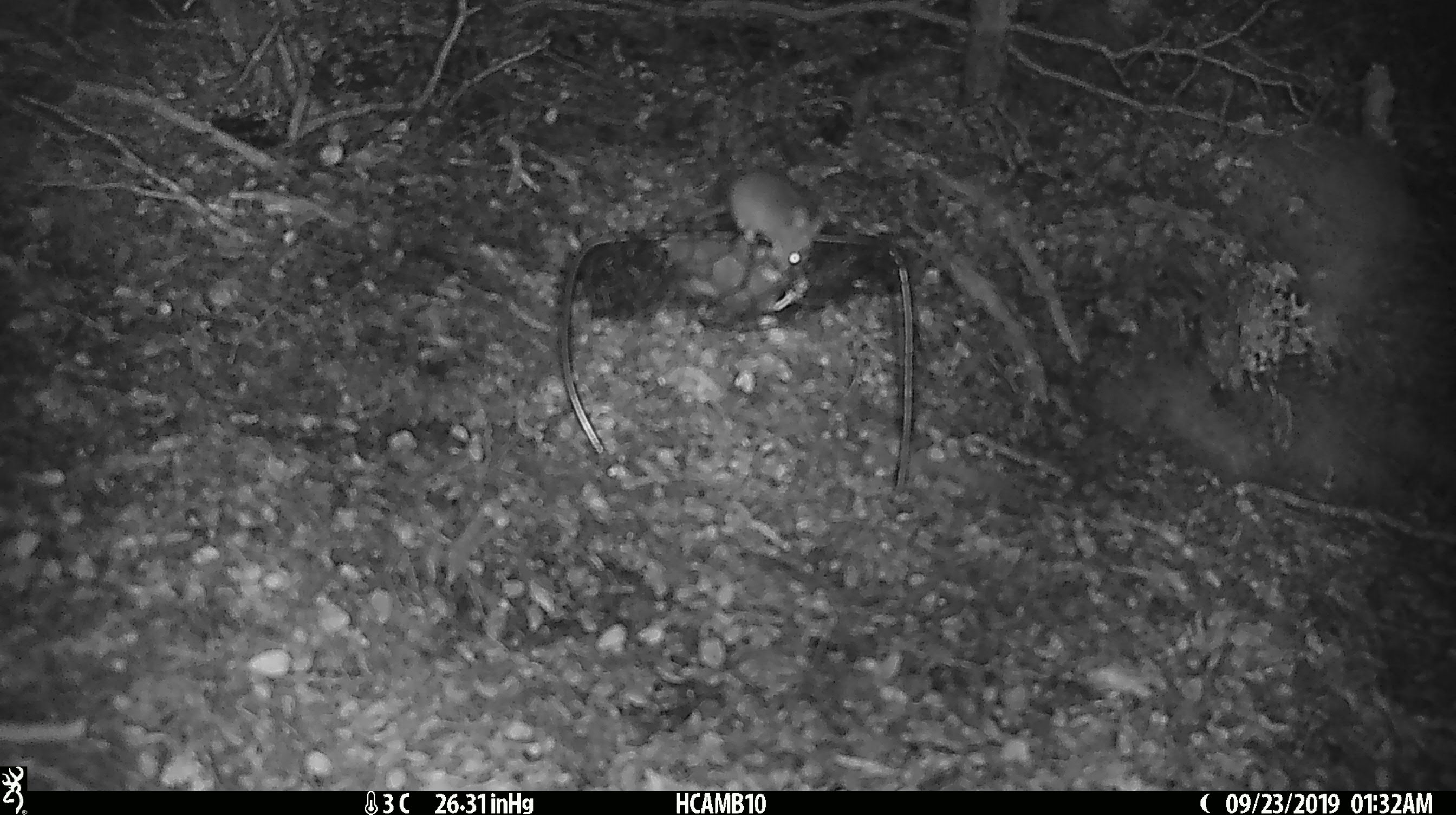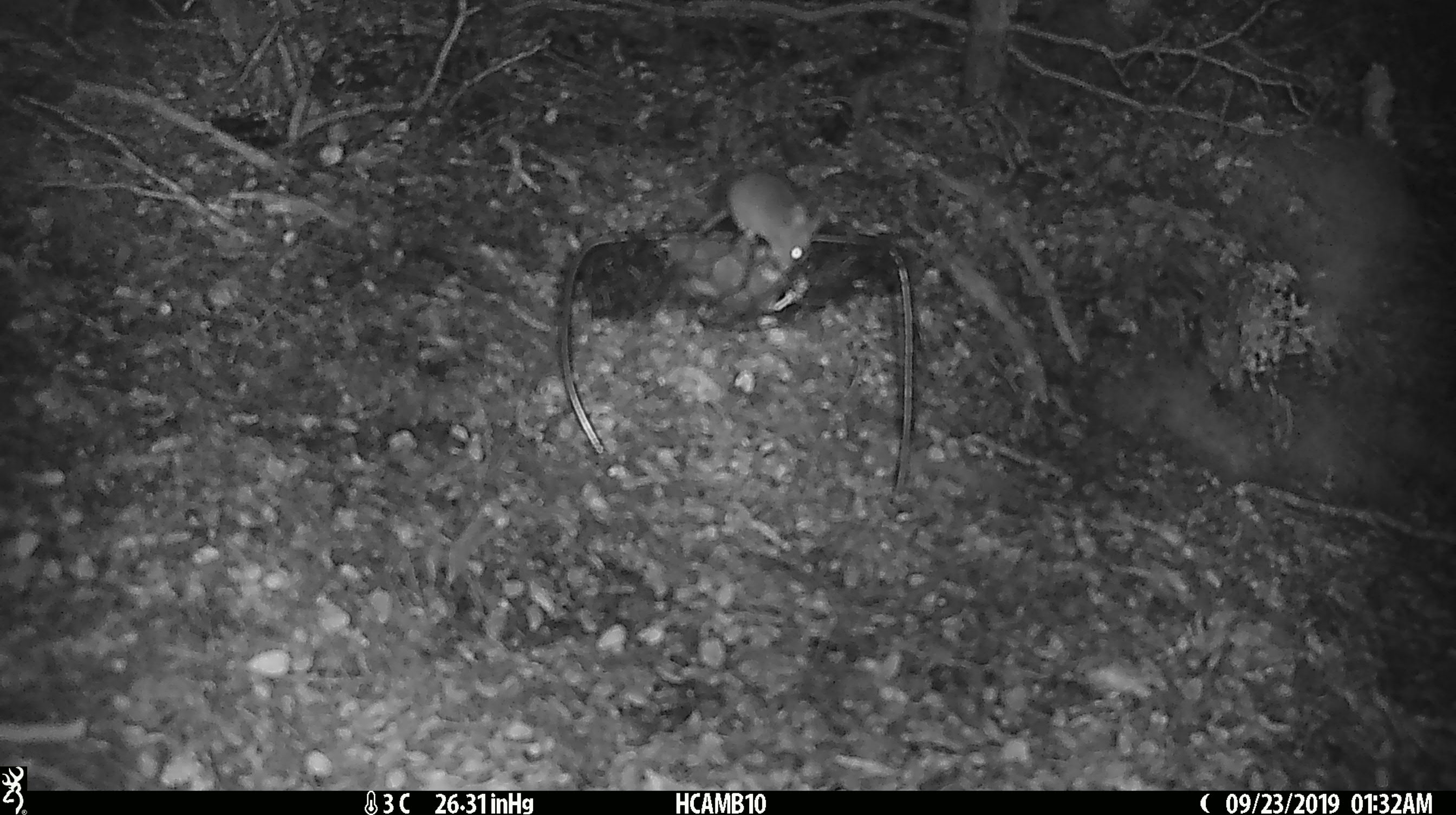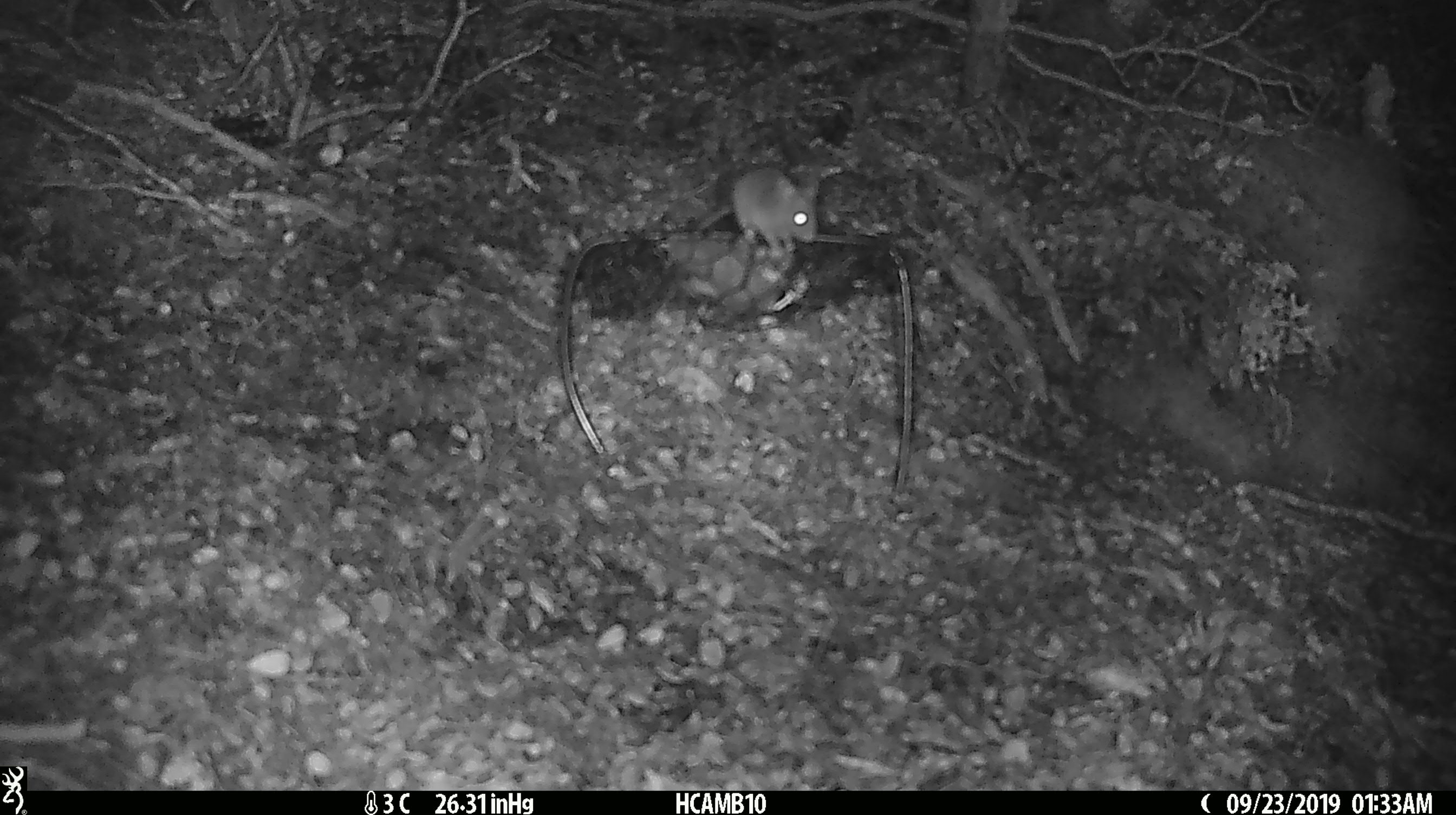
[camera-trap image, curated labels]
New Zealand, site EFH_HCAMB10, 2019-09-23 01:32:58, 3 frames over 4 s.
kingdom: Animalia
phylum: Chordata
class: Mammalia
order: Rodentia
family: Muridae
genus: Mus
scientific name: Mus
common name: mouse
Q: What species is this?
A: Mouse (Mus).